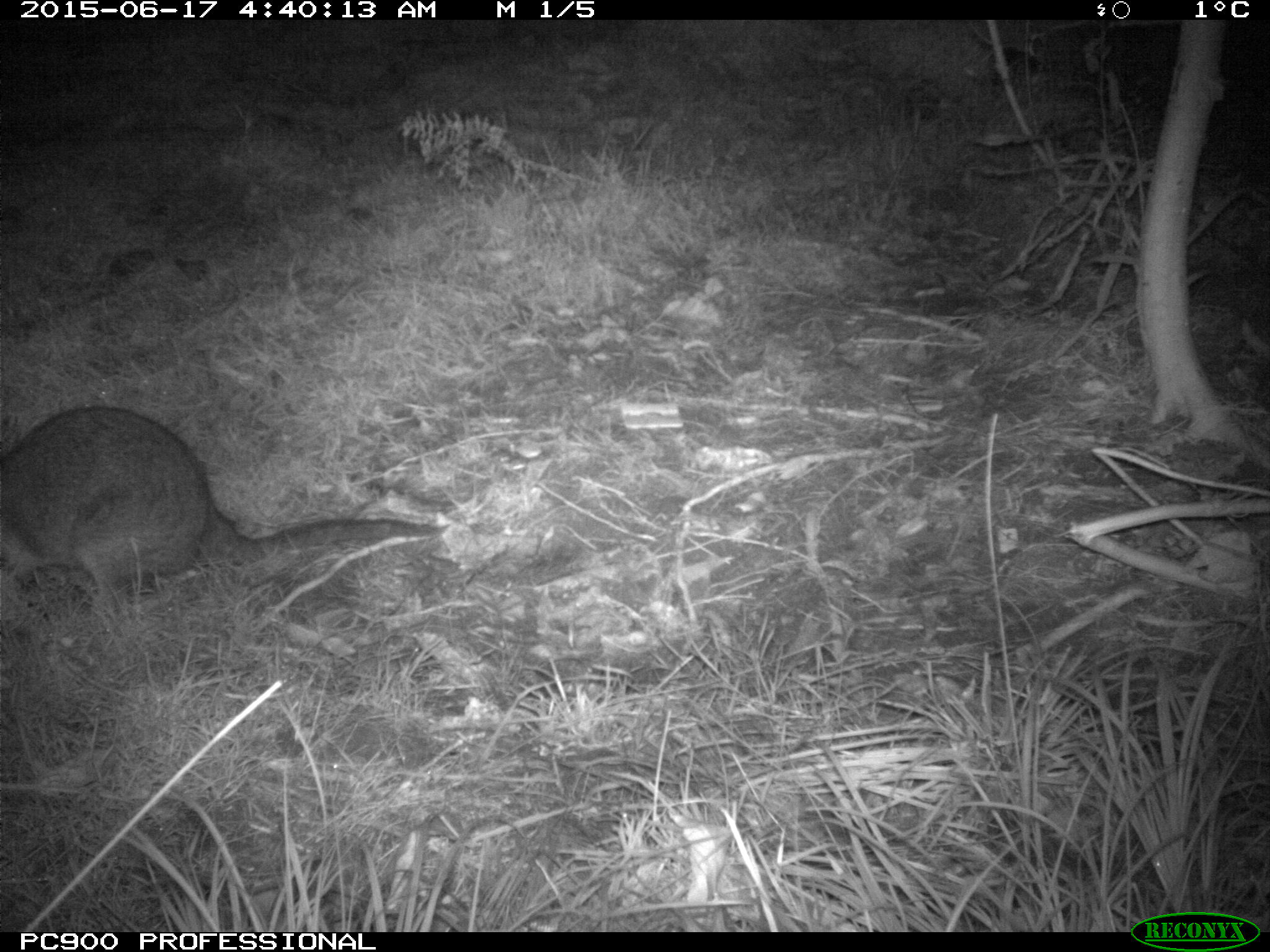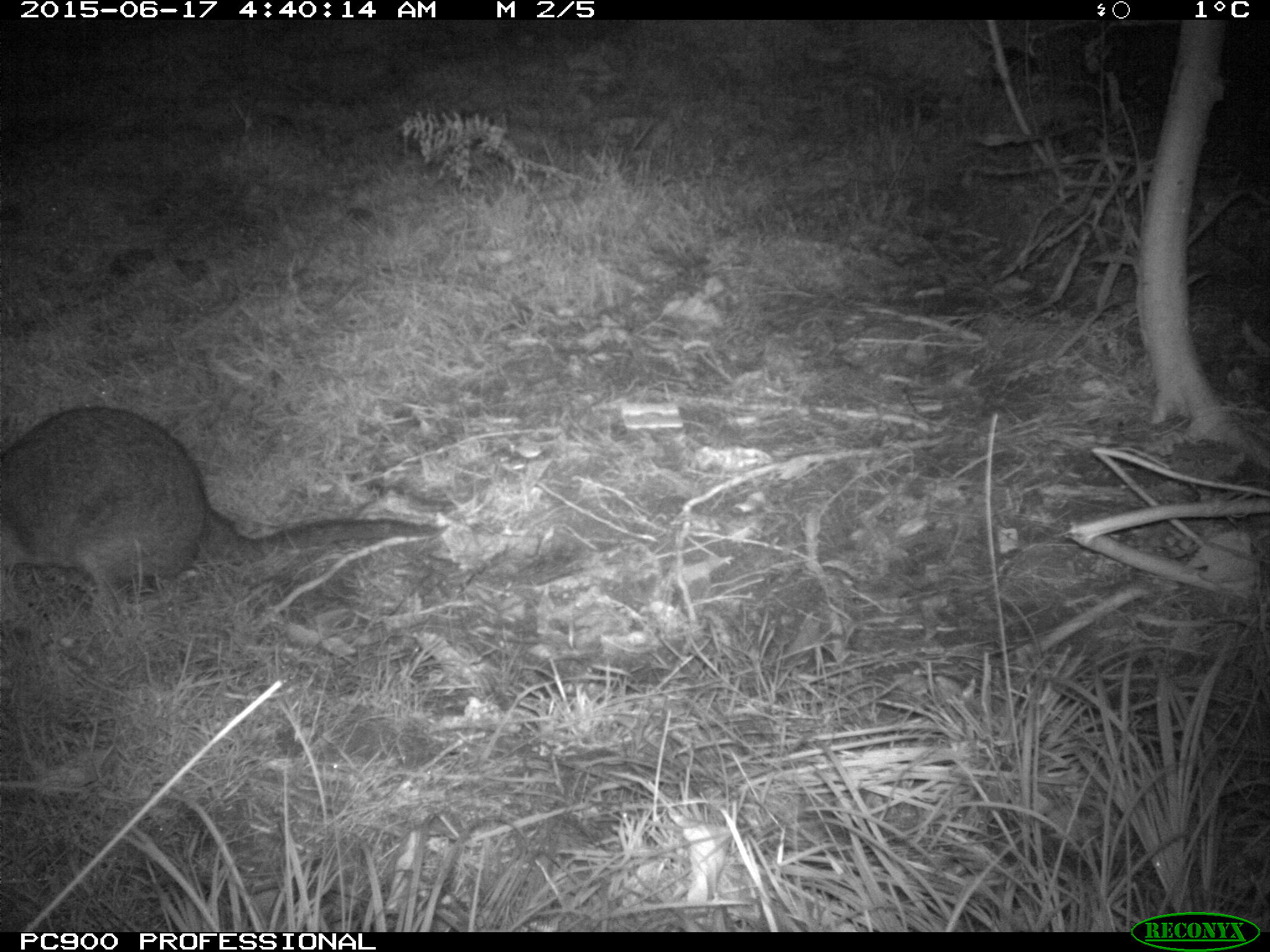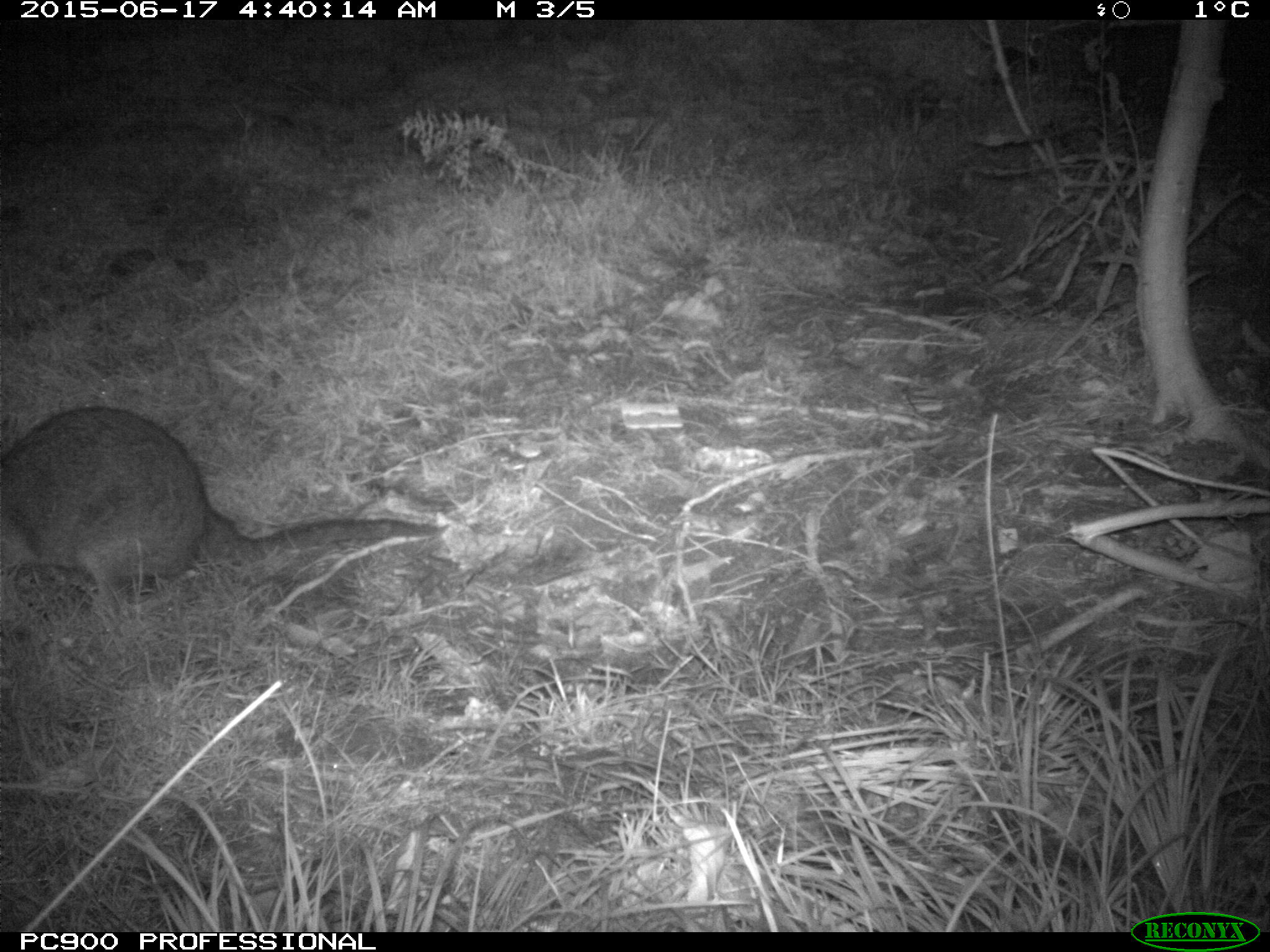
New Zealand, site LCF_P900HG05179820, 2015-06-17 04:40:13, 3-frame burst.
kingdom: Animalia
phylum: Chordata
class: Mammalia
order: Diprotodontia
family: Macropodidae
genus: Notamacropus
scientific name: Notamacropus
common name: wallaby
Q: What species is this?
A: Wallaby (Notamacropus).